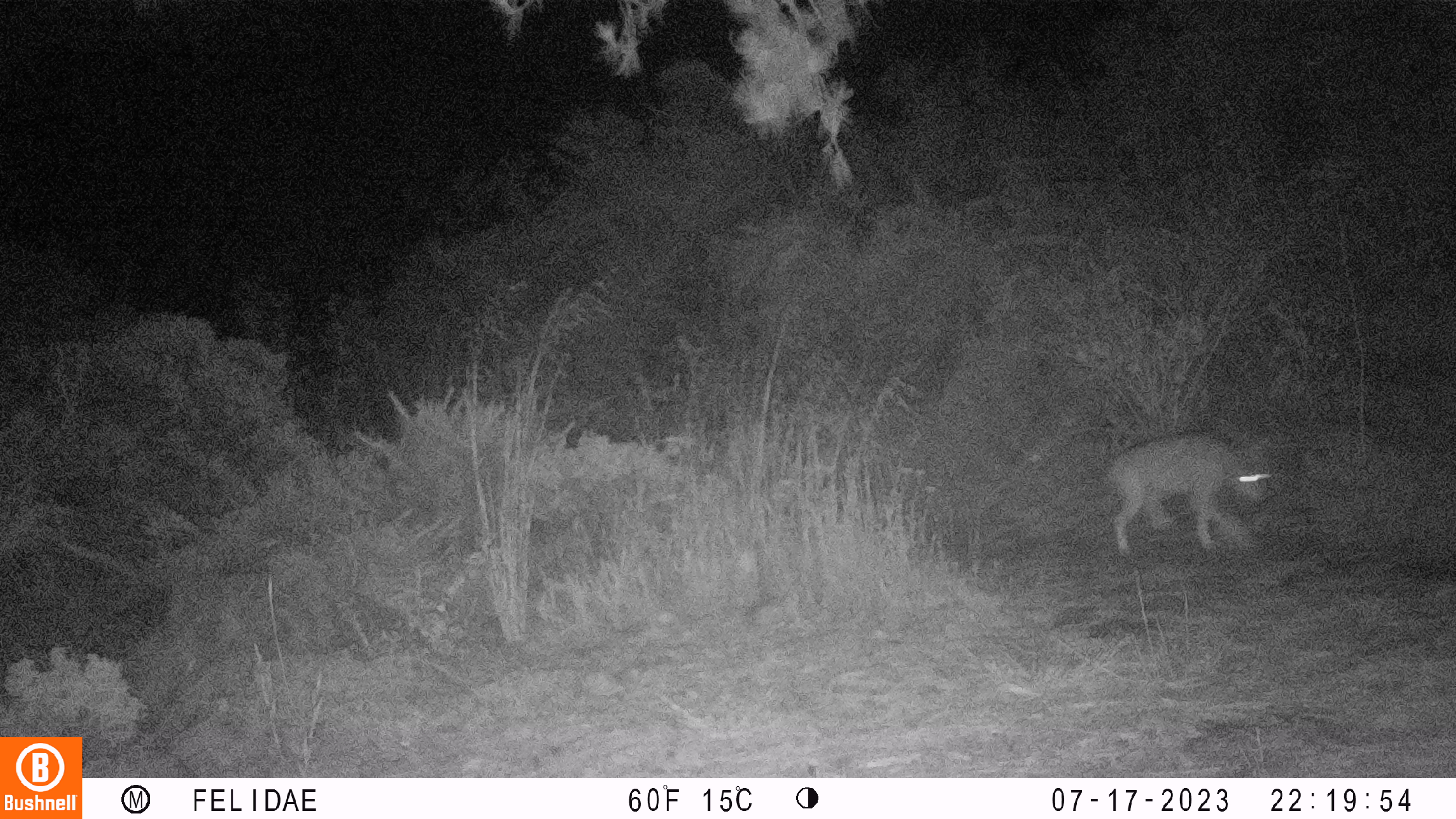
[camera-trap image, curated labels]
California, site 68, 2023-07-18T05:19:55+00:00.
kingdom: Animalia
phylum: Chordata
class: Mammalia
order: Carnivora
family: Canidae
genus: Canis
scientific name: Canis latrans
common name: coyote